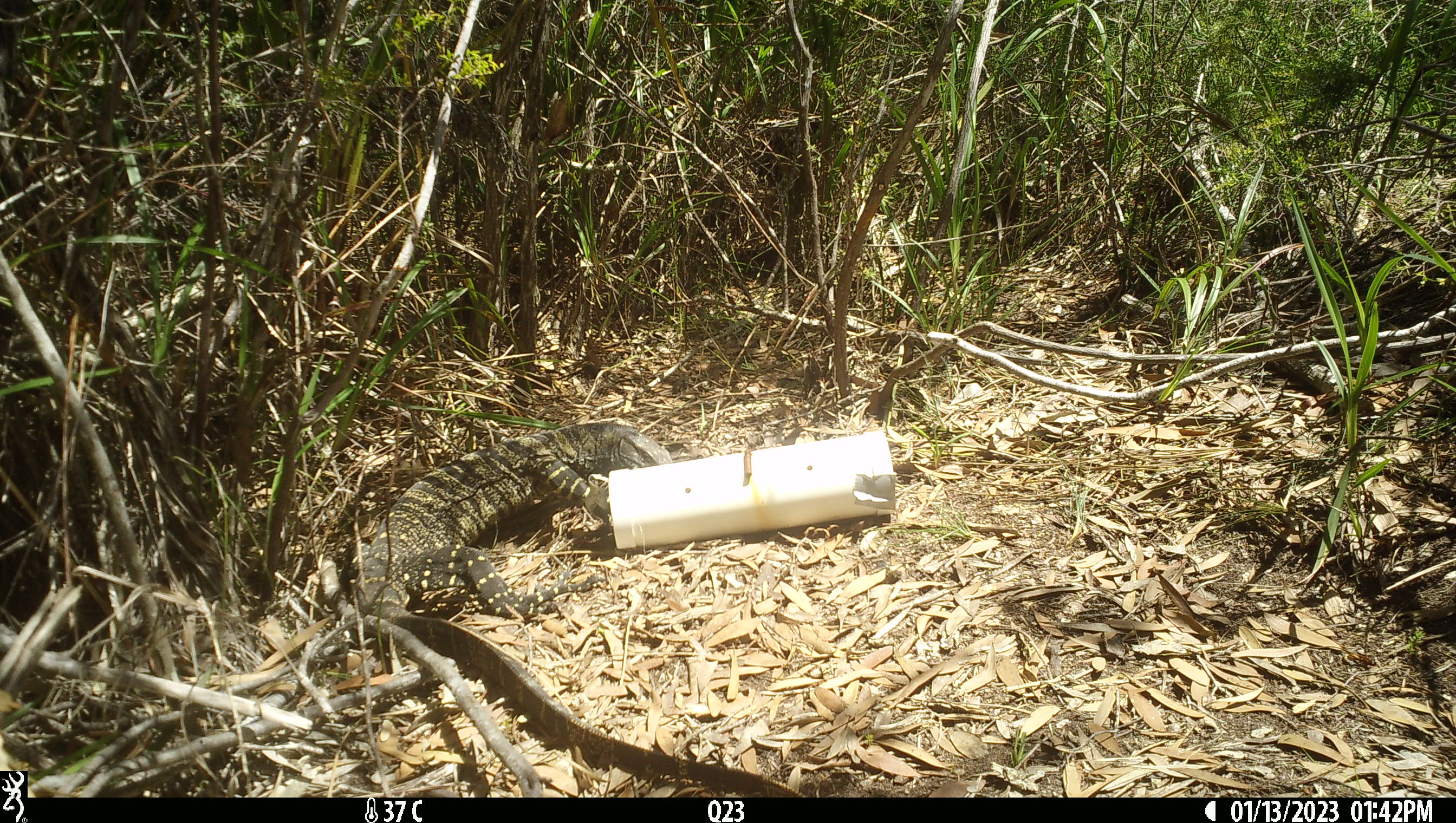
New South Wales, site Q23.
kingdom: Animalia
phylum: Chordata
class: Reptilia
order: Squamata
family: Varanidae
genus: Varanus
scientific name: Varanus varius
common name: lace monitor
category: goanna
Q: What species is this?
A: Goanna (lace monitor) (Varanus varius).